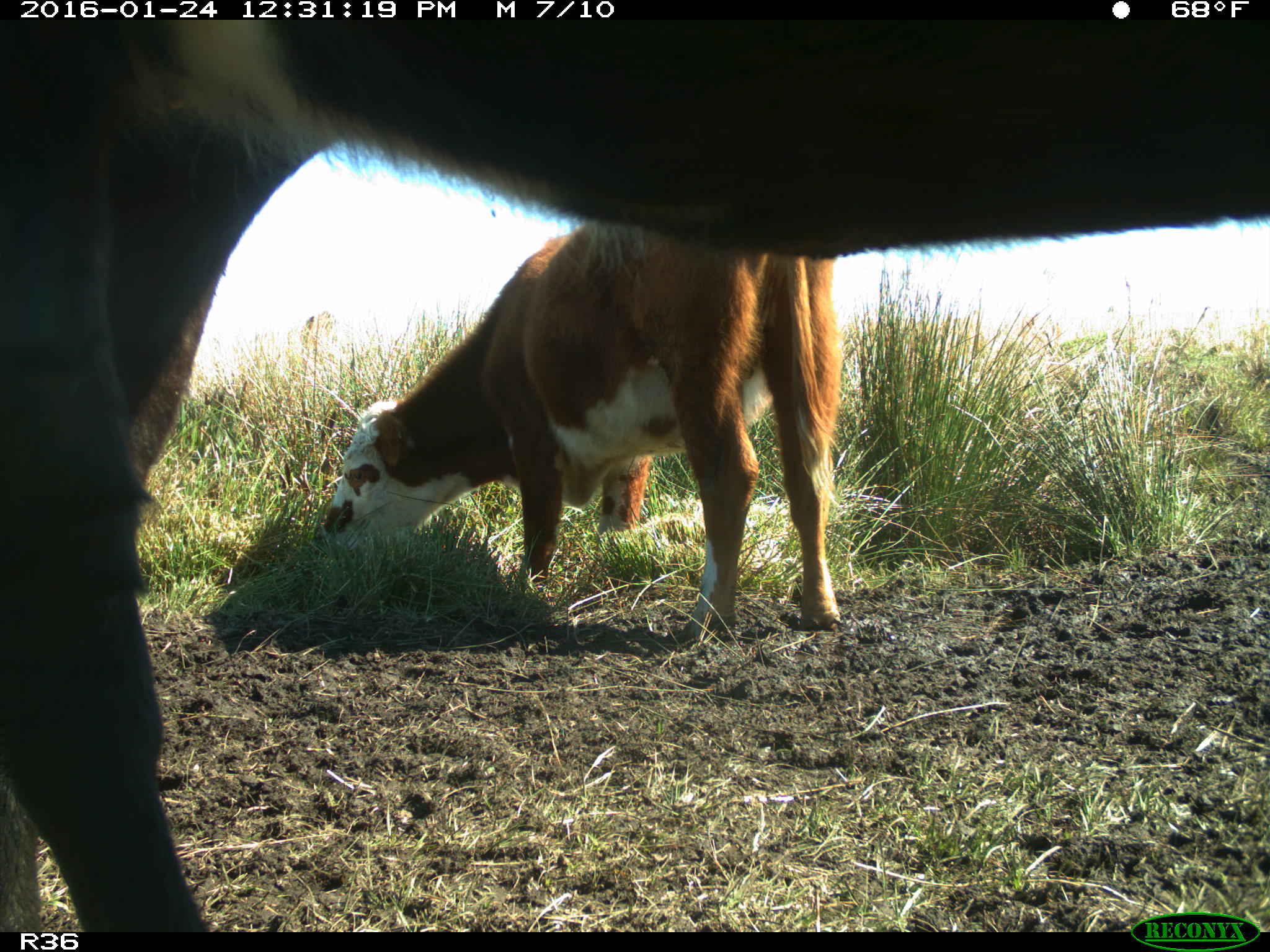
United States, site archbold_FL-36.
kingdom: Animalia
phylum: Chordata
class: Mammalia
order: Artiodactyla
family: Bovidae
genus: Bos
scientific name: Bos taurus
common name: domestic cow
Bos taurus (domestic cow).